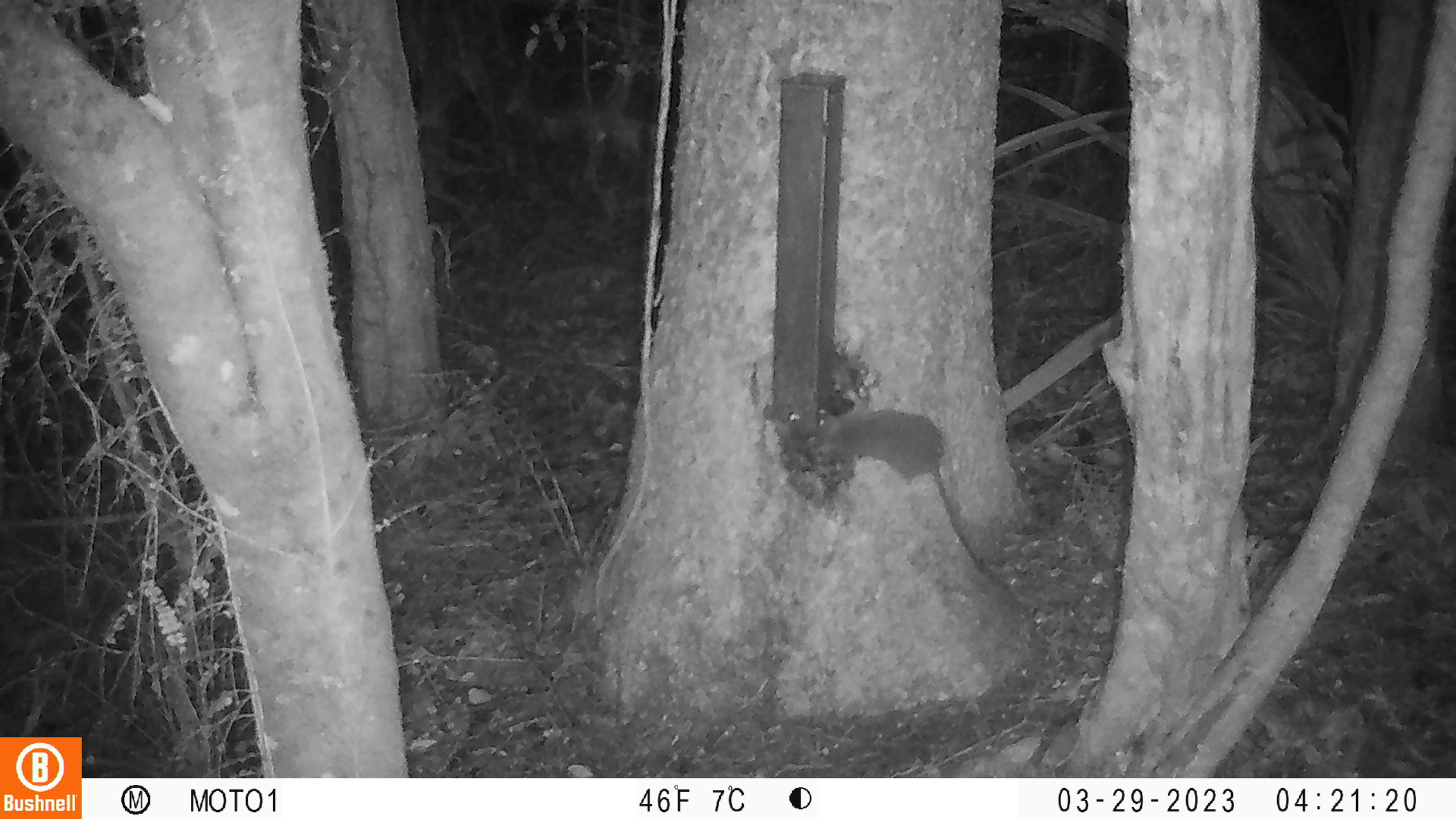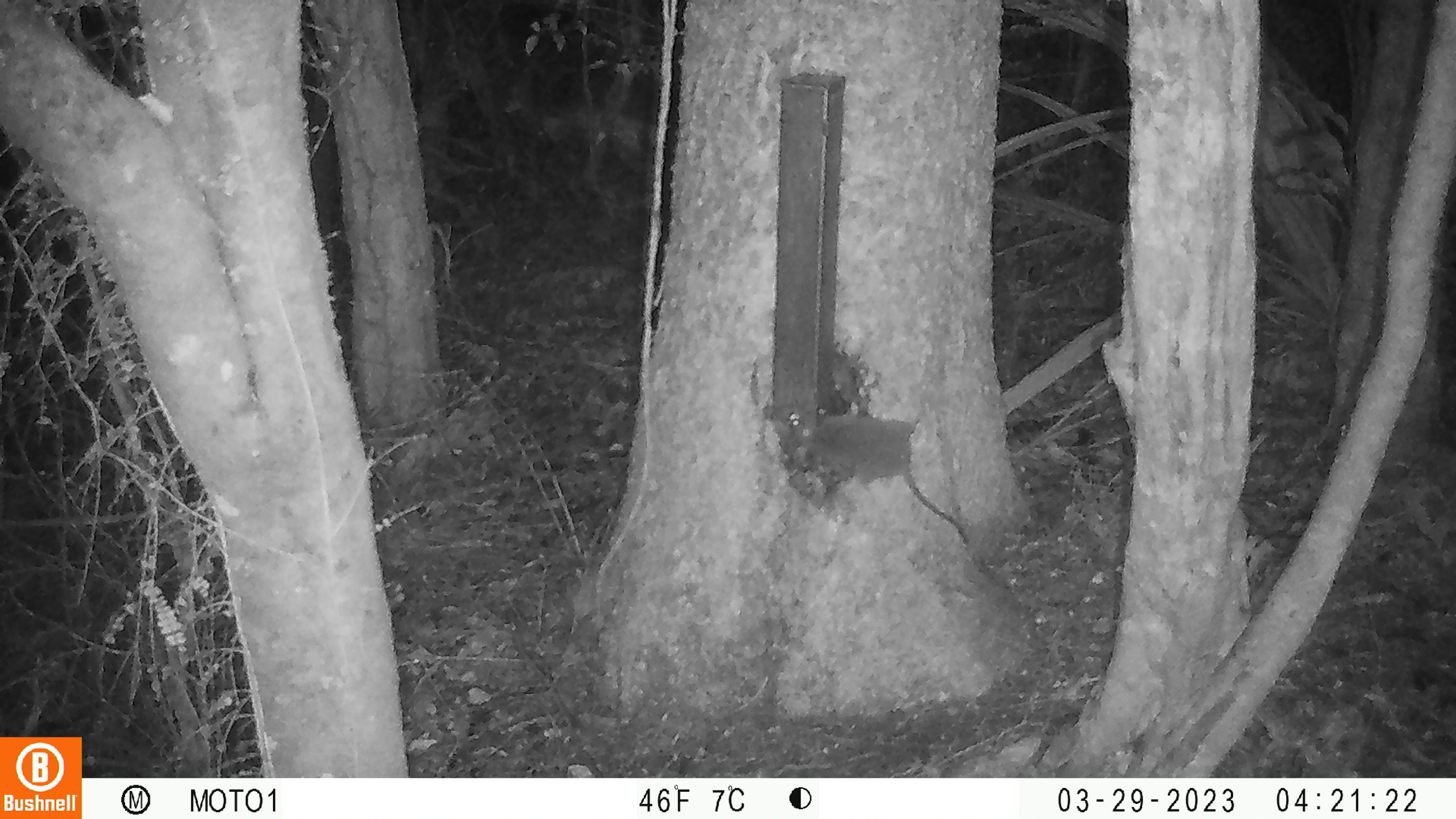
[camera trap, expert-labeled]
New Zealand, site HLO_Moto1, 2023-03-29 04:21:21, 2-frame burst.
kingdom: Animalia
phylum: Chordata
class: Mammalia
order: Rodentia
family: Muridae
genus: Rattus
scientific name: Rattus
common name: rat